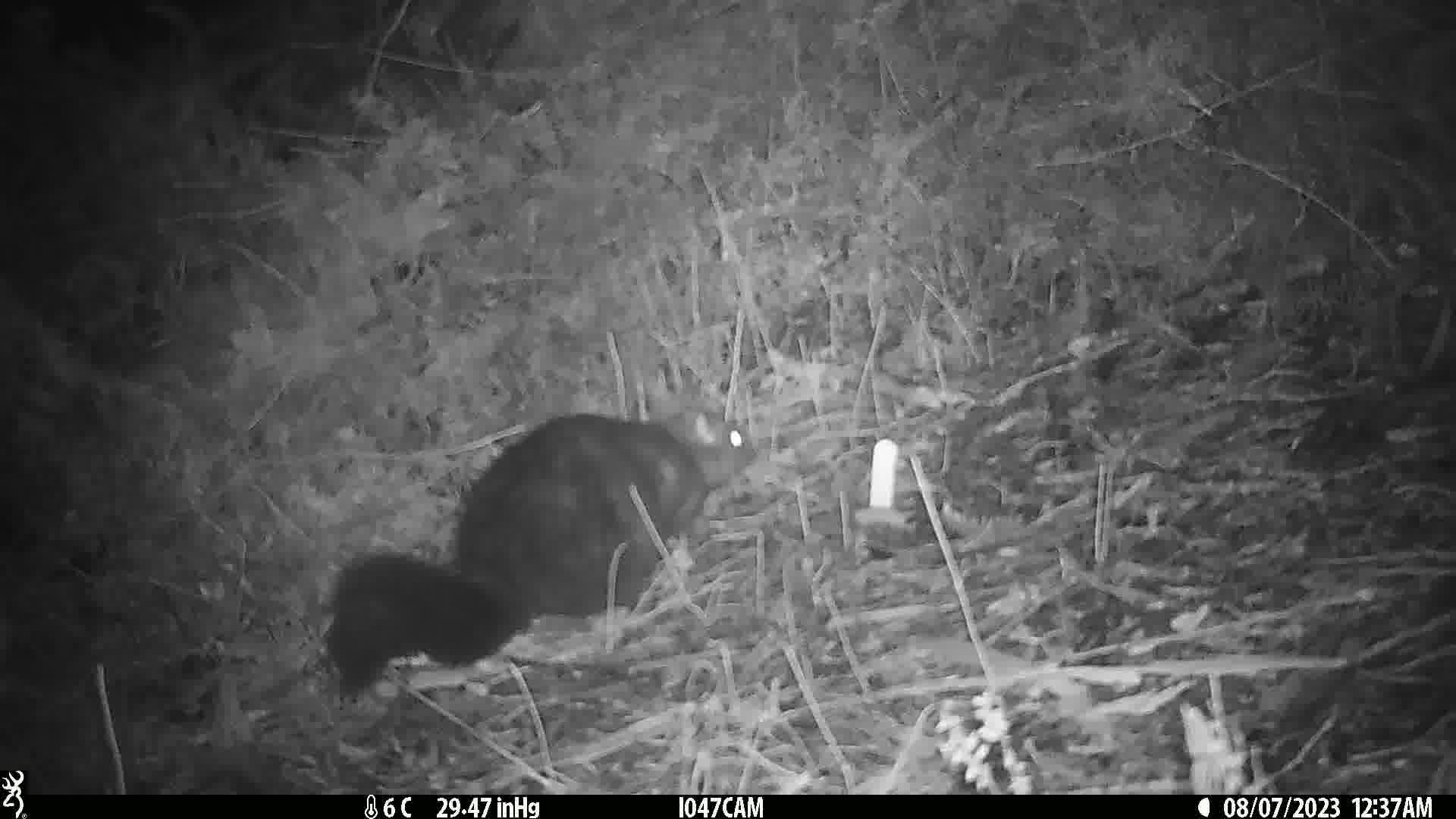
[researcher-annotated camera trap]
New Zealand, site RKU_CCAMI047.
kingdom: Animalia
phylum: Chordata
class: Mammalia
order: Diprotodontia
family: Phalangeridae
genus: Trichosurus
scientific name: Trichosurus vulpecula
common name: common brushtail possum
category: possum